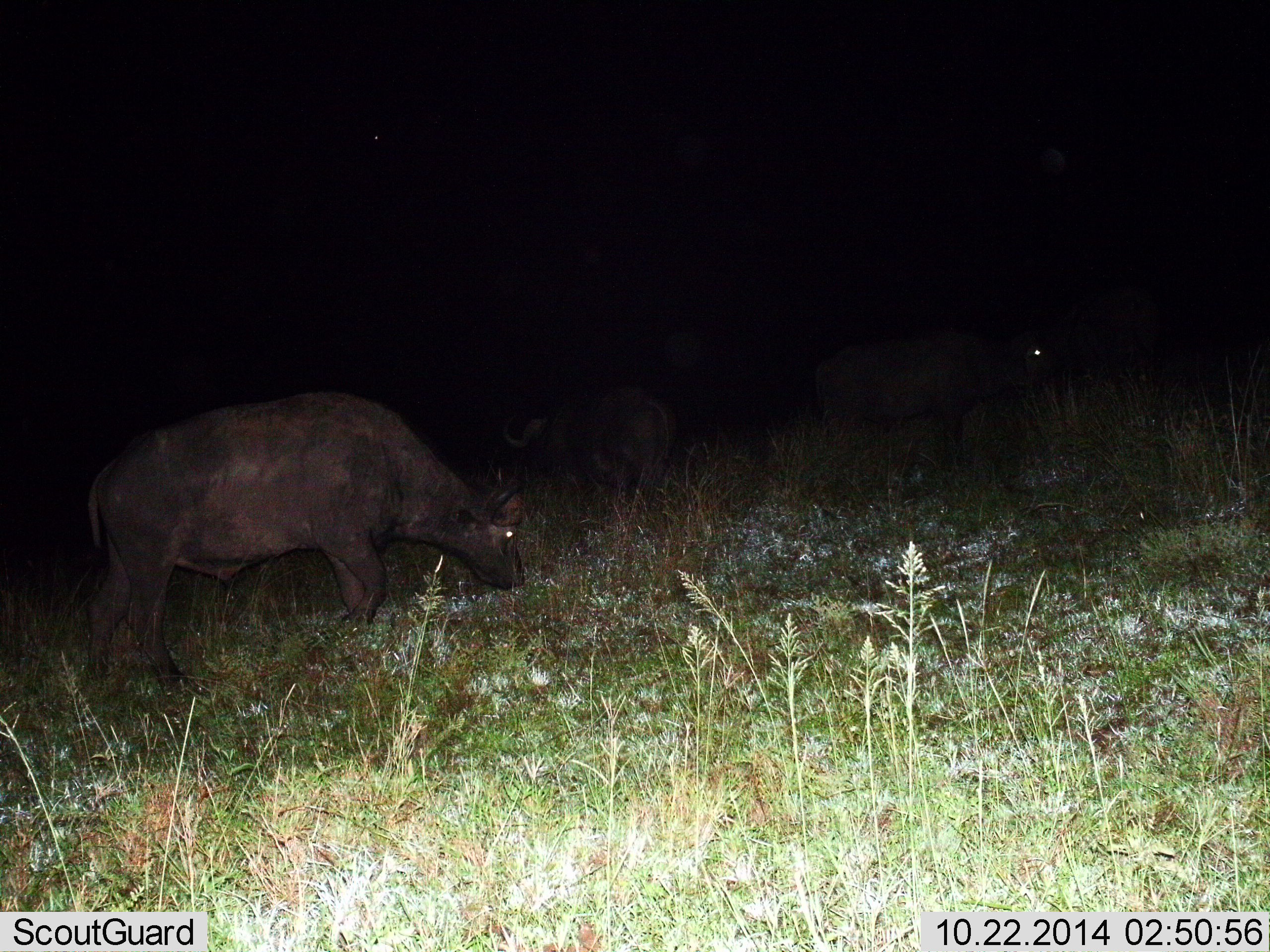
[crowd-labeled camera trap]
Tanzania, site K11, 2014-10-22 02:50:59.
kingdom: Animalia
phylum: Chordata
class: Mammalia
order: Artiodactyla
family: Bovidae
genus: Syncerus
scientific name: Syncerus caffer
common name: cape buffalo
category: buffalo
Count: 3.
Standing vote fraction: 40%.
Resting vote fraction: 10%.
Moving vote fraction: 0%.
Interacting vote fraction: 0%.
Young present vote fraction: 0%.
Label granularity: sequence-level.